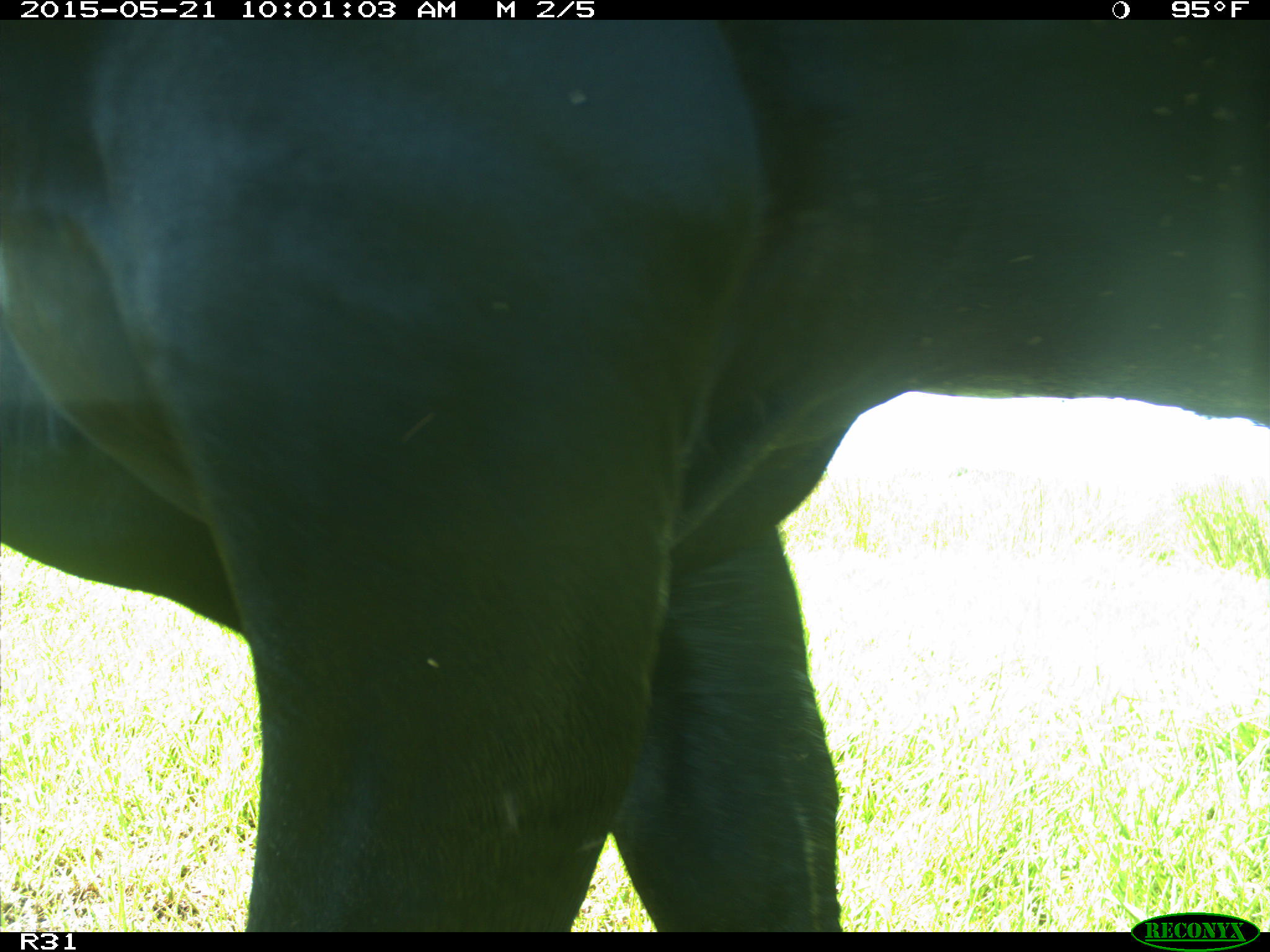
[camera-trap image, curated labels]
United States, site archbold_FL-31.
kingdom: Animalia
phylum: Chordata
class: Mammalia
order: Artiodactyla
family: Bovidae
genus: Bos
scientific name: Bos taurus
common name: domestic cow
Bos taurus (domestic cow).